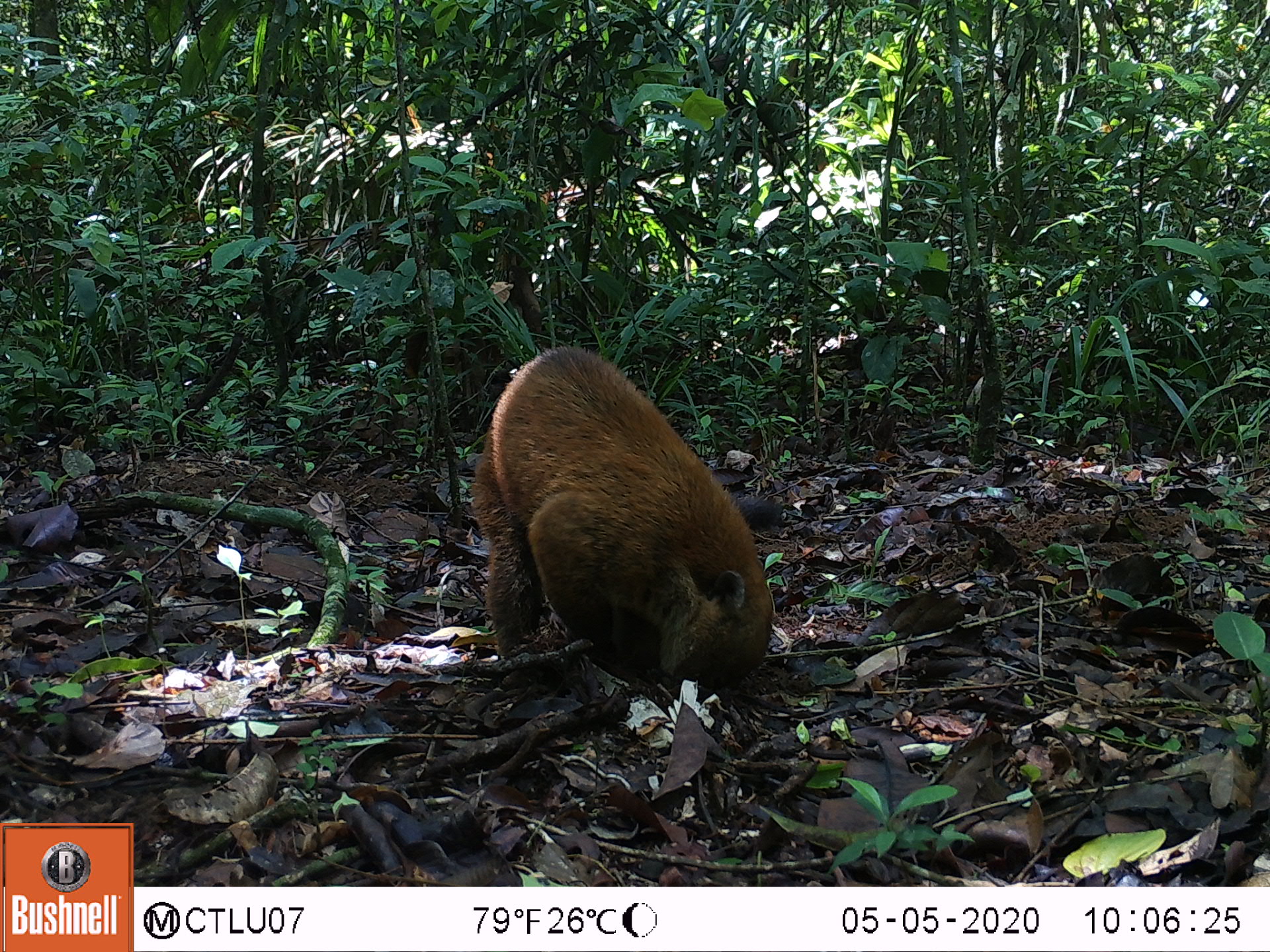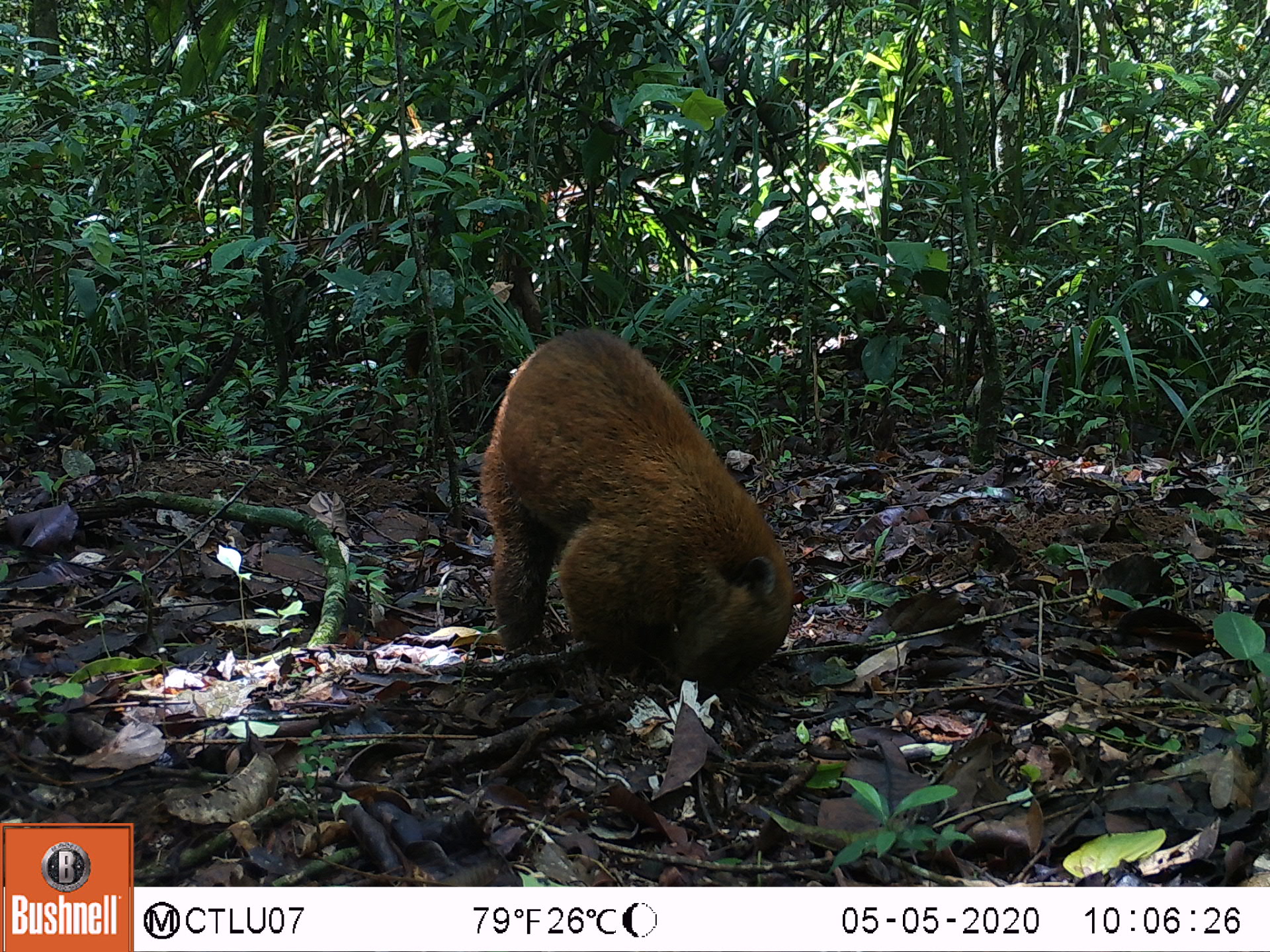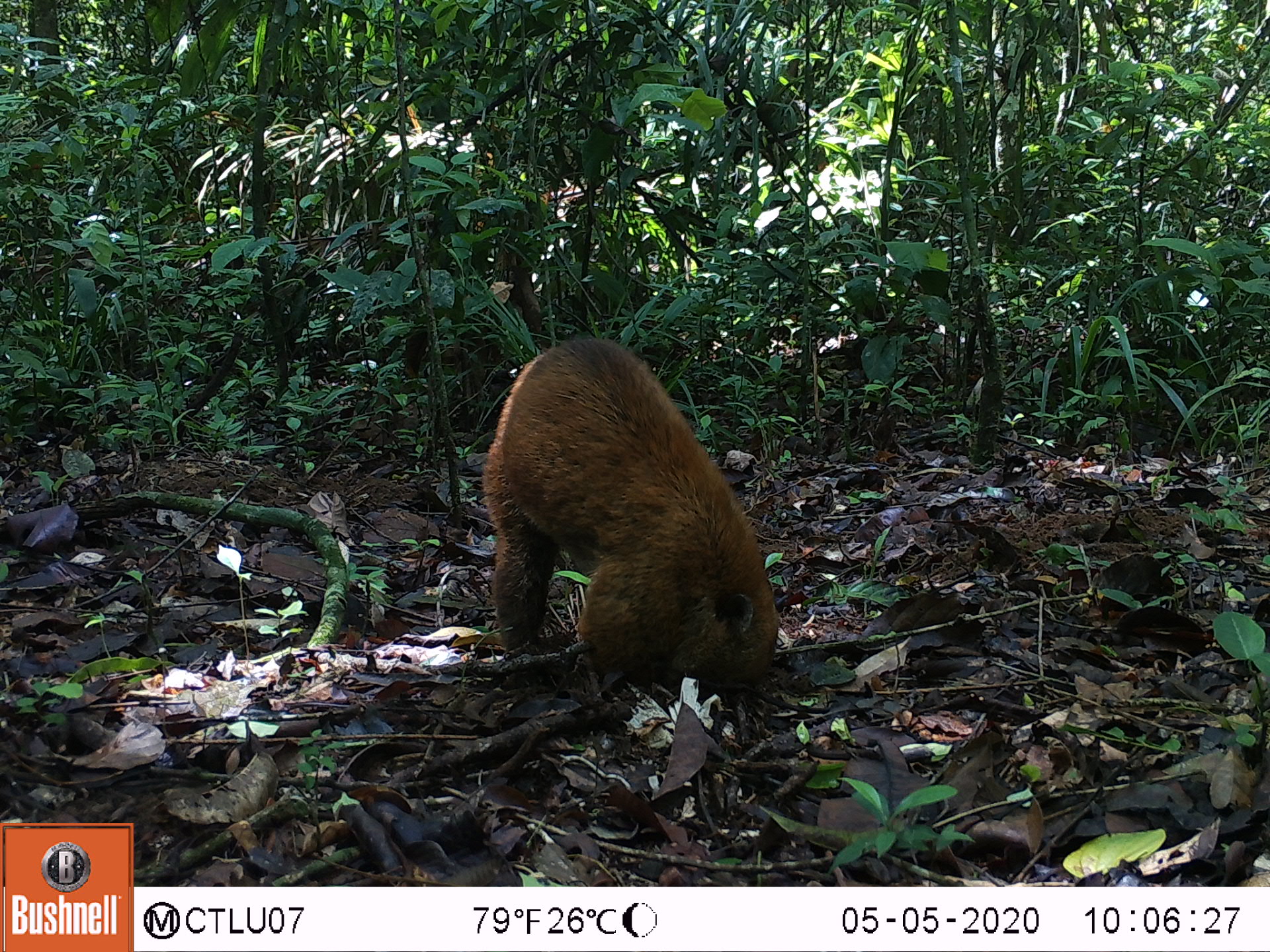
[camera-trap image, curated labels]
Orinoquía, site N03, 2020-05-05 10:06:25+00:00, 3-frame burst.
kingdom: Animalia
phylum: Chordata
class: Mammalia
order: Carnivora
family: Procyonidae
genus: Nasua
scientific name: Nasua nasua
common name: south american coati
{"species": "south american coati (Nasua nasua)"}